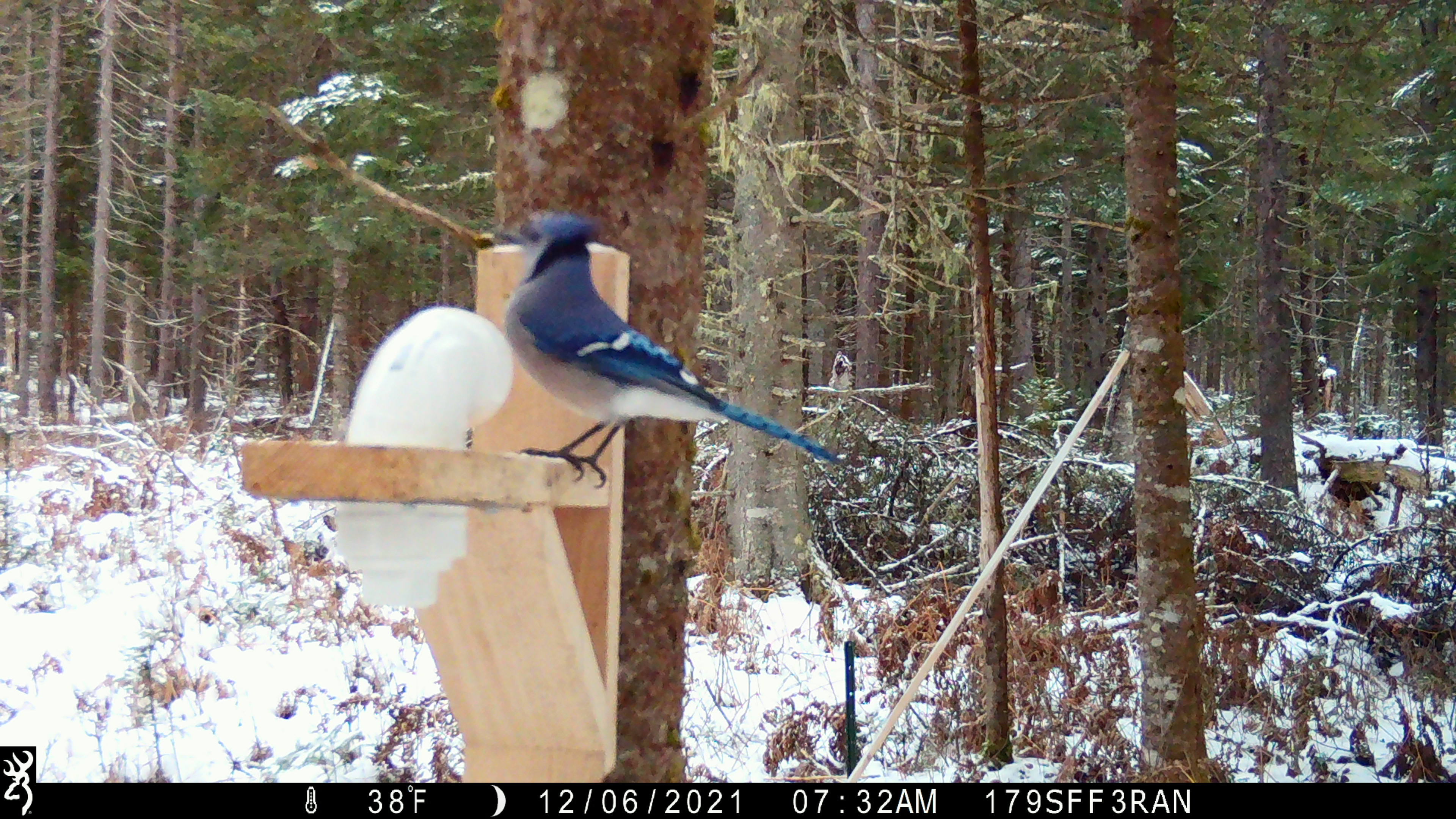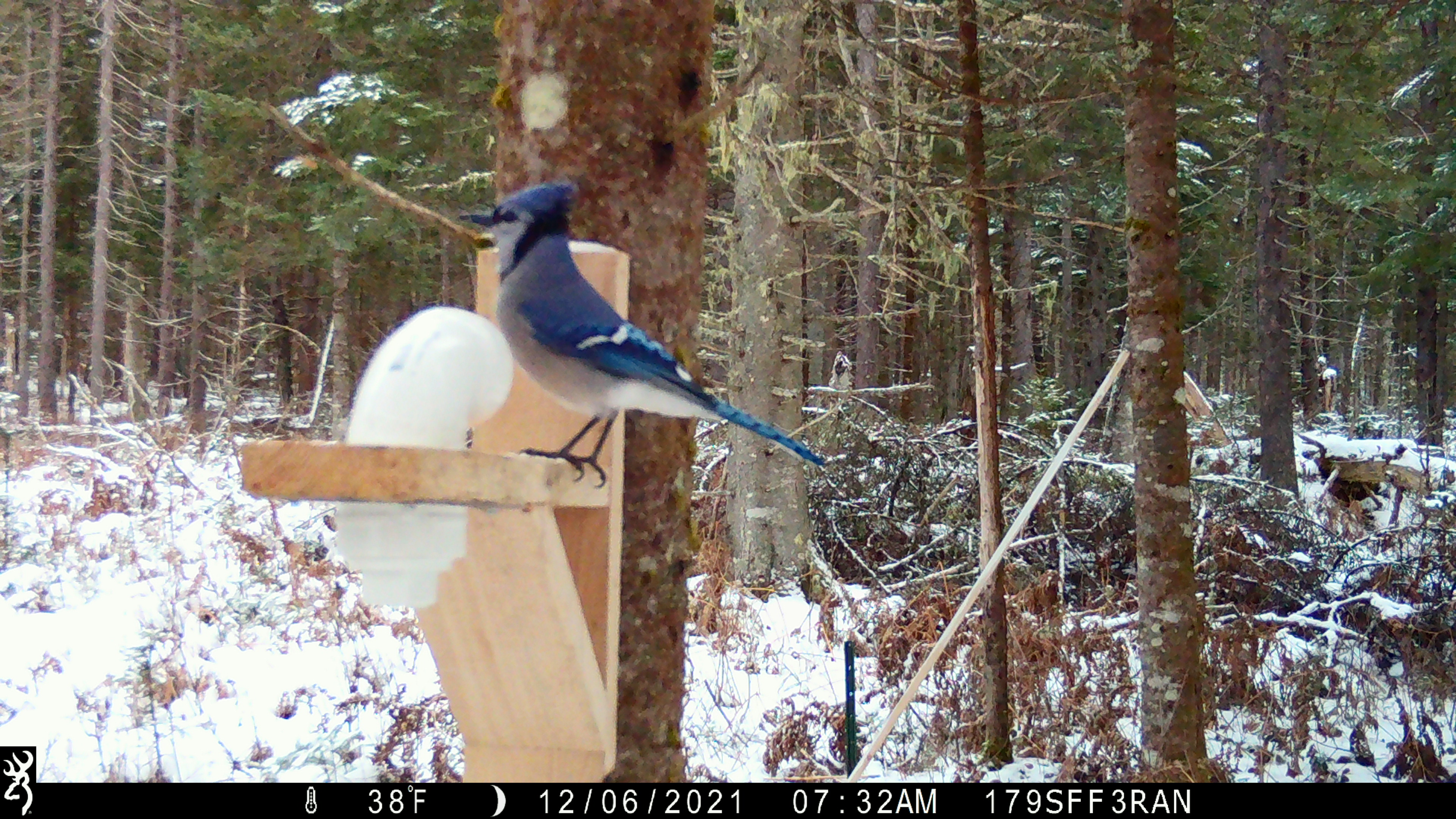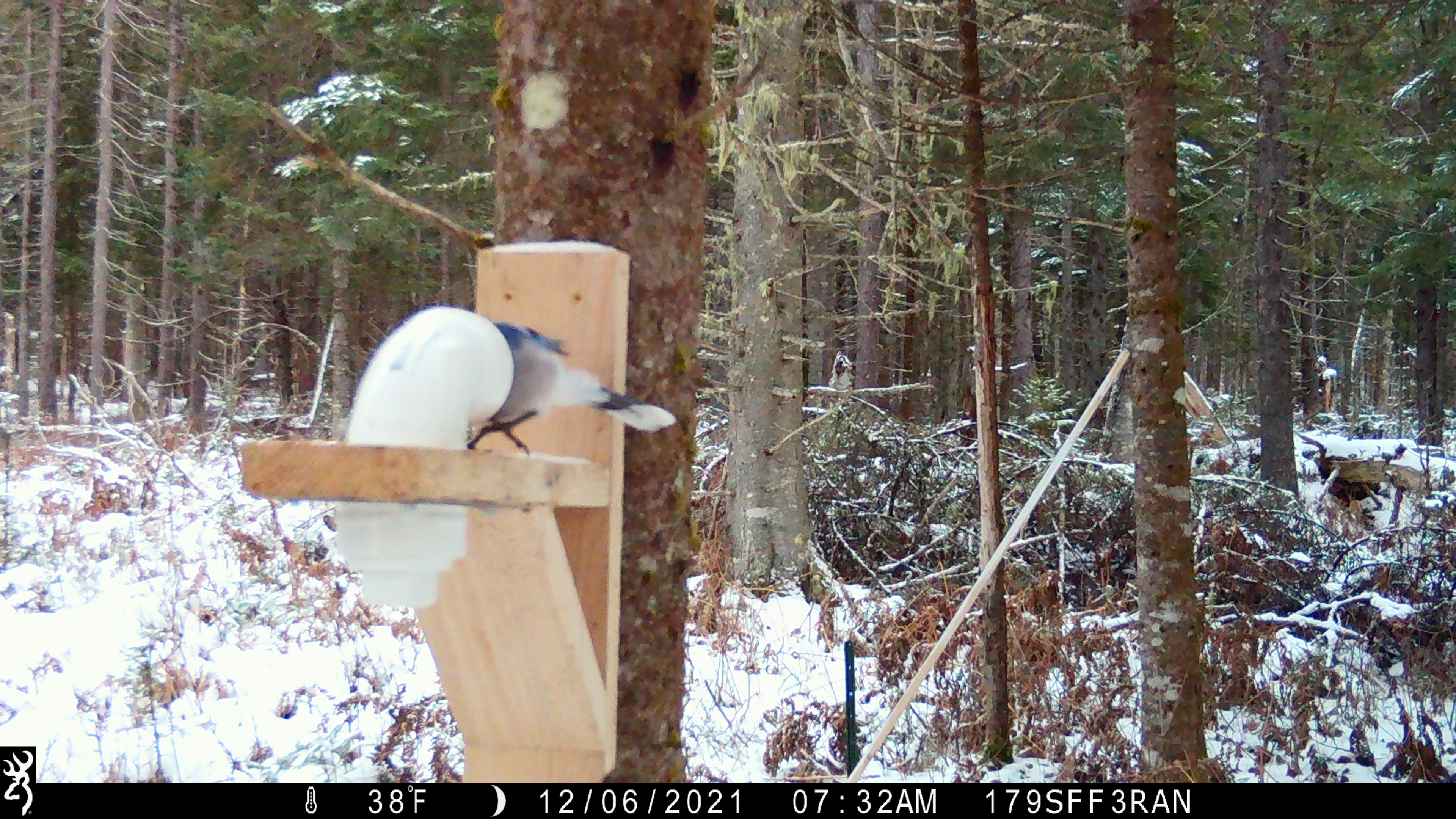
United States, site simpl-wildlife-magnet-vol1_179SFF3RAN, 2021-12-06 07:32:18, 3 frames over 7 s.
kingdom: Animalia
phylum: Chordata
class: Aves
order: Passeriformes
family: Corvidae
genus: Cyanocitta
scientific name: Cyanocitta cristata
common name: blue jay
Blue jay (Cyanocitta cristata).